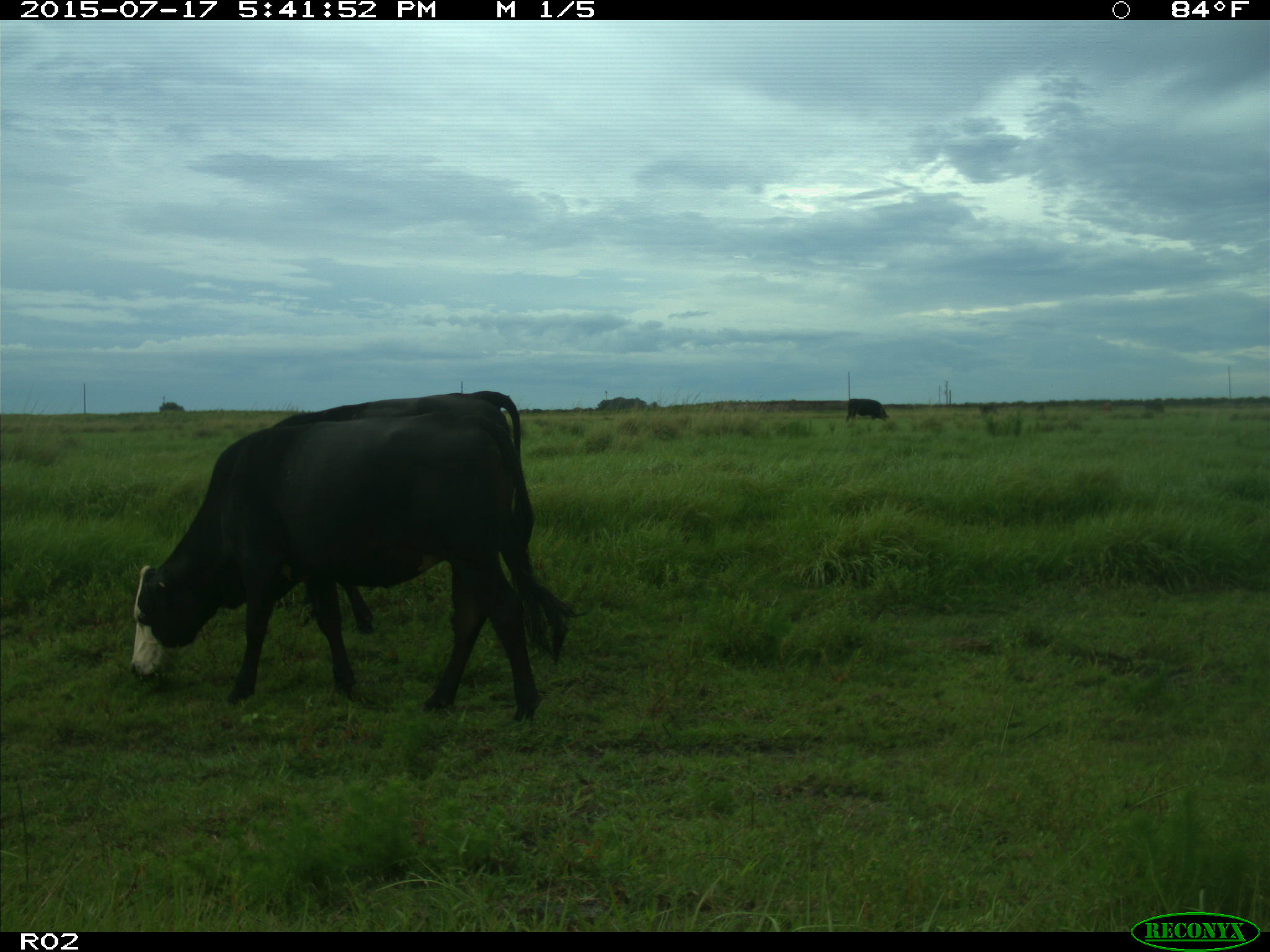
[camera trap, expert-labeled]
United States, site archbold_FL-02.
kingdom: Animalia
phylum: Chordata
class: Mammalia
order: Artiodactyla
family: Bovidae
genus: Bos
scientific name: Bos taurus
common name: domestic cow